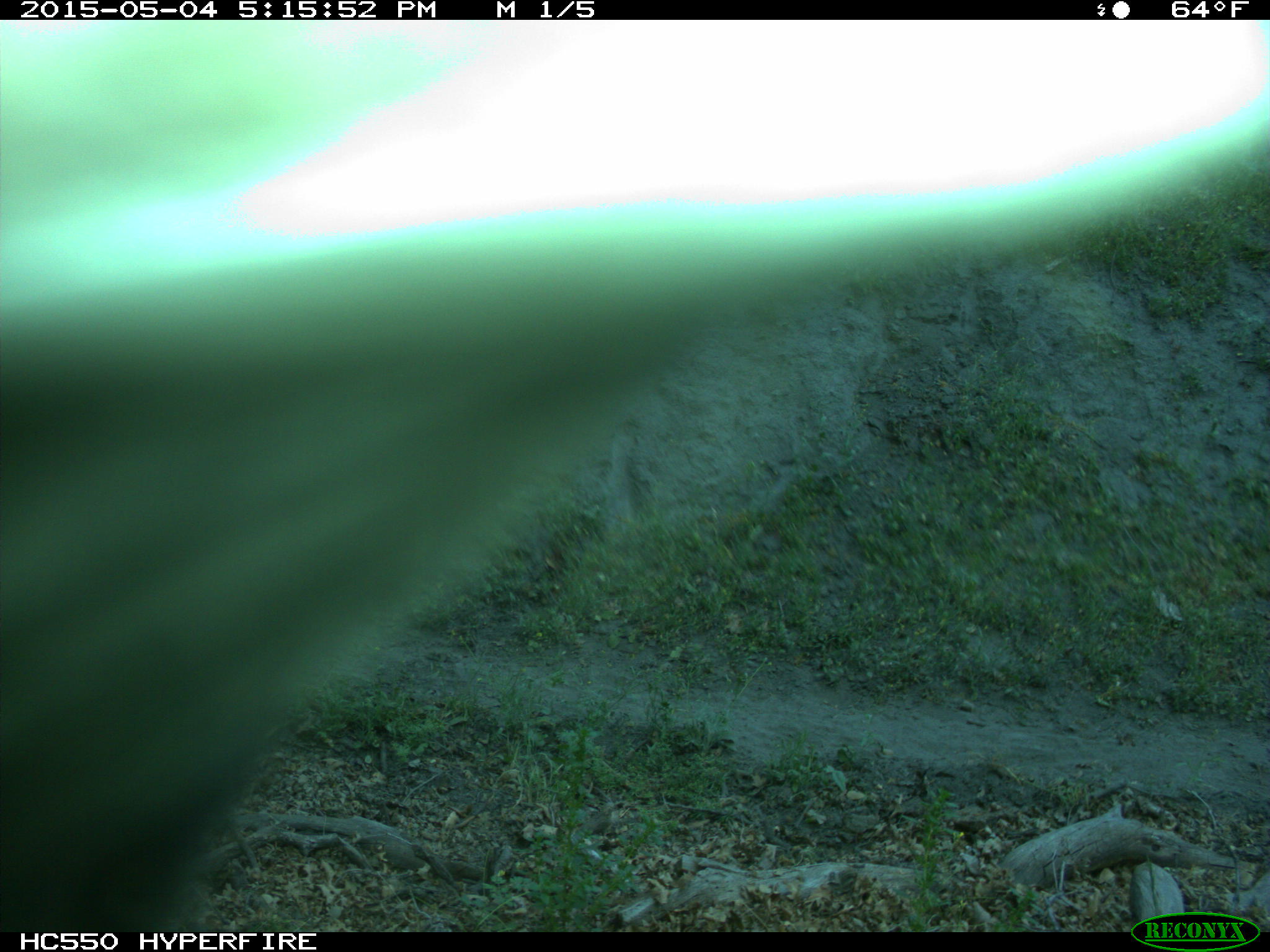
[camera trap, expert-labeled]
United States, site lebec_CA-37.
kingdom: Animalia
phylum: Chordata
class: Mammalia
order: Artiodactyla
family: Bovidae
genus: Bos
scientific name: Bos taurus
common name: domestic cow